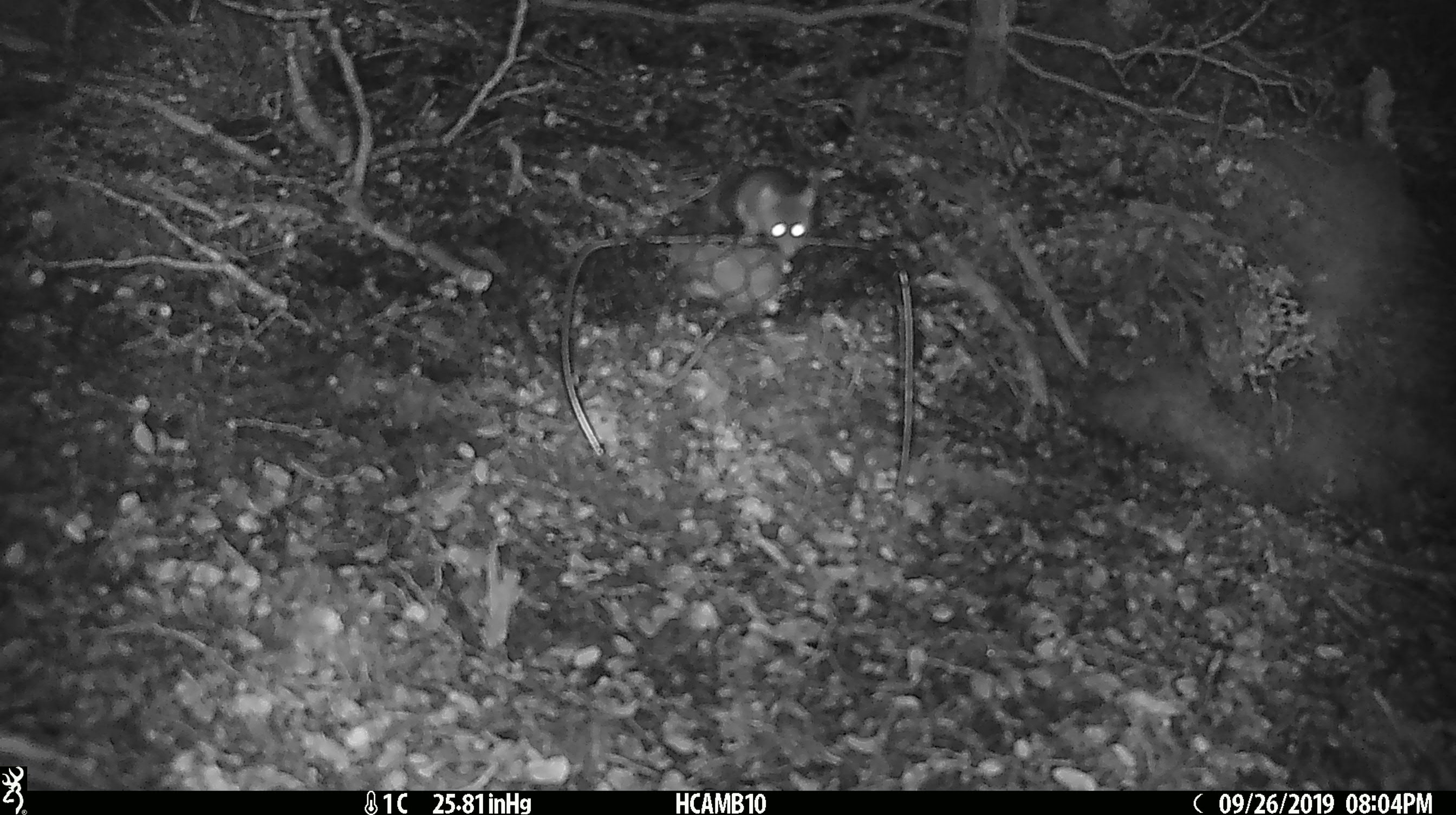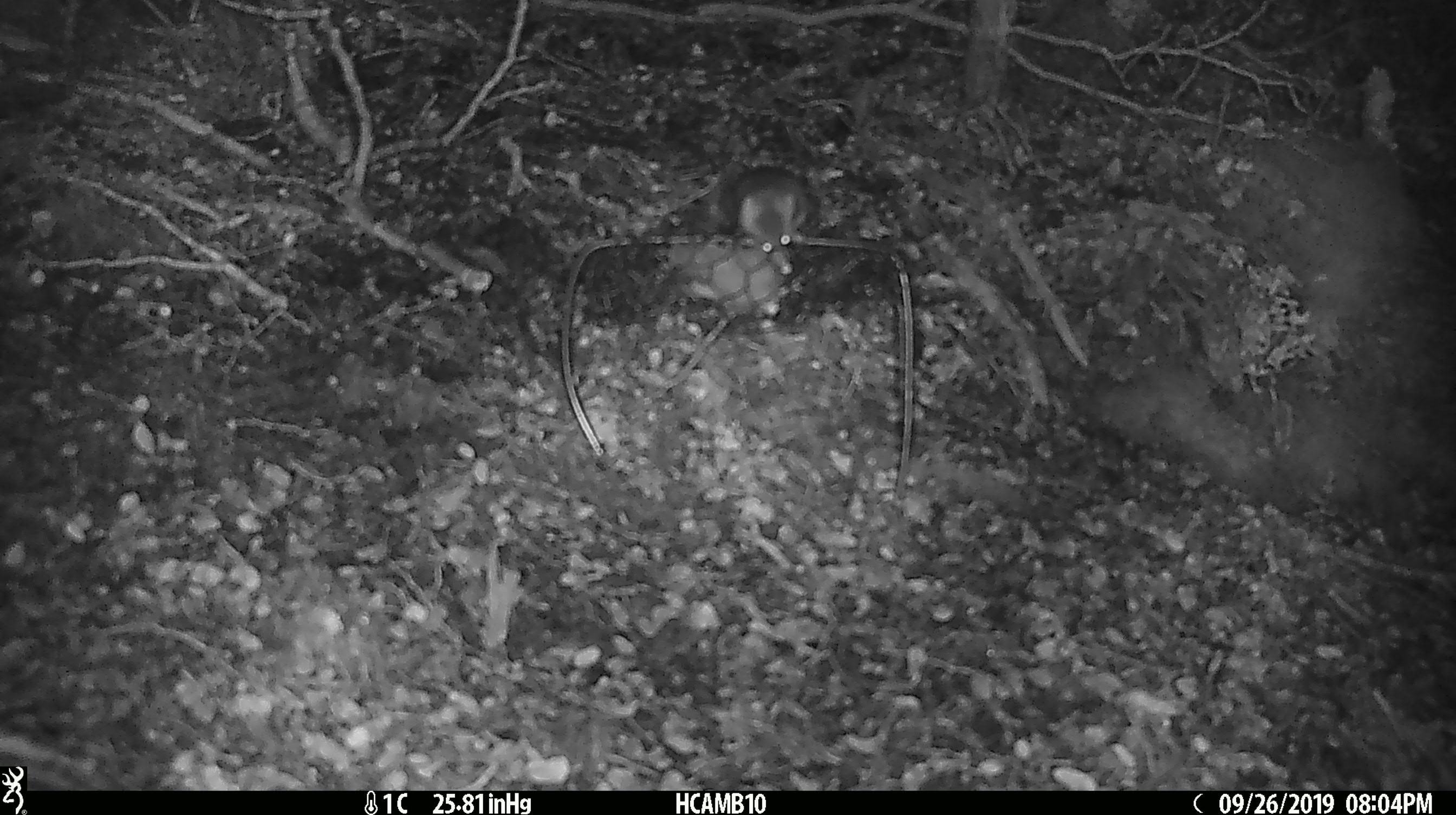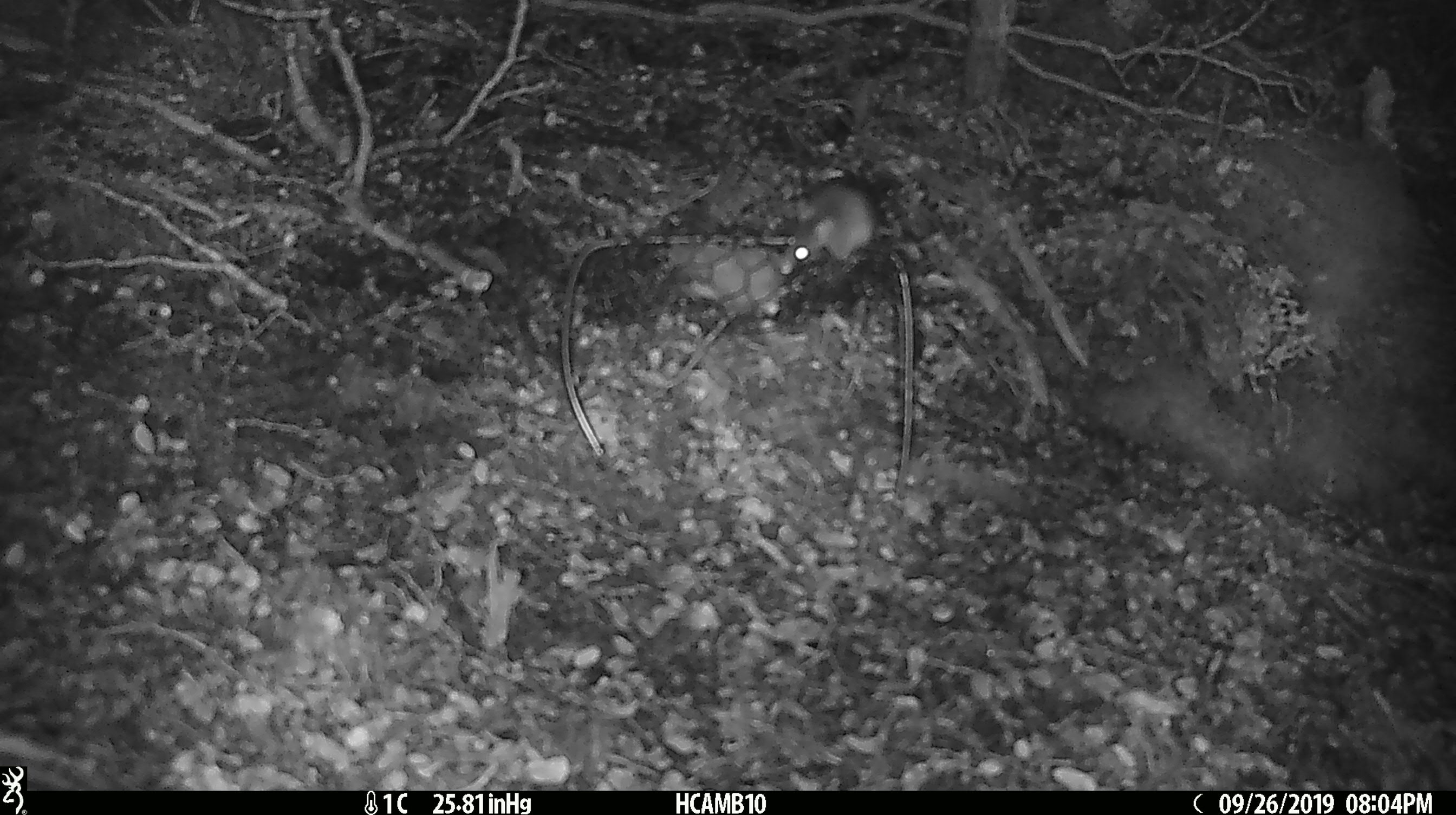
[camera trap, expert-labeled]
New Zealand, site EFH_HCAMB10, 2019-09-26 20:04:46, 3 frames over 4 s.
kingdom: Animalia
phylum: Chordata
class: Mammalia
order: Rodentia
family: Muridae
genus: Mus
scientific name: Mus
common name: mouse